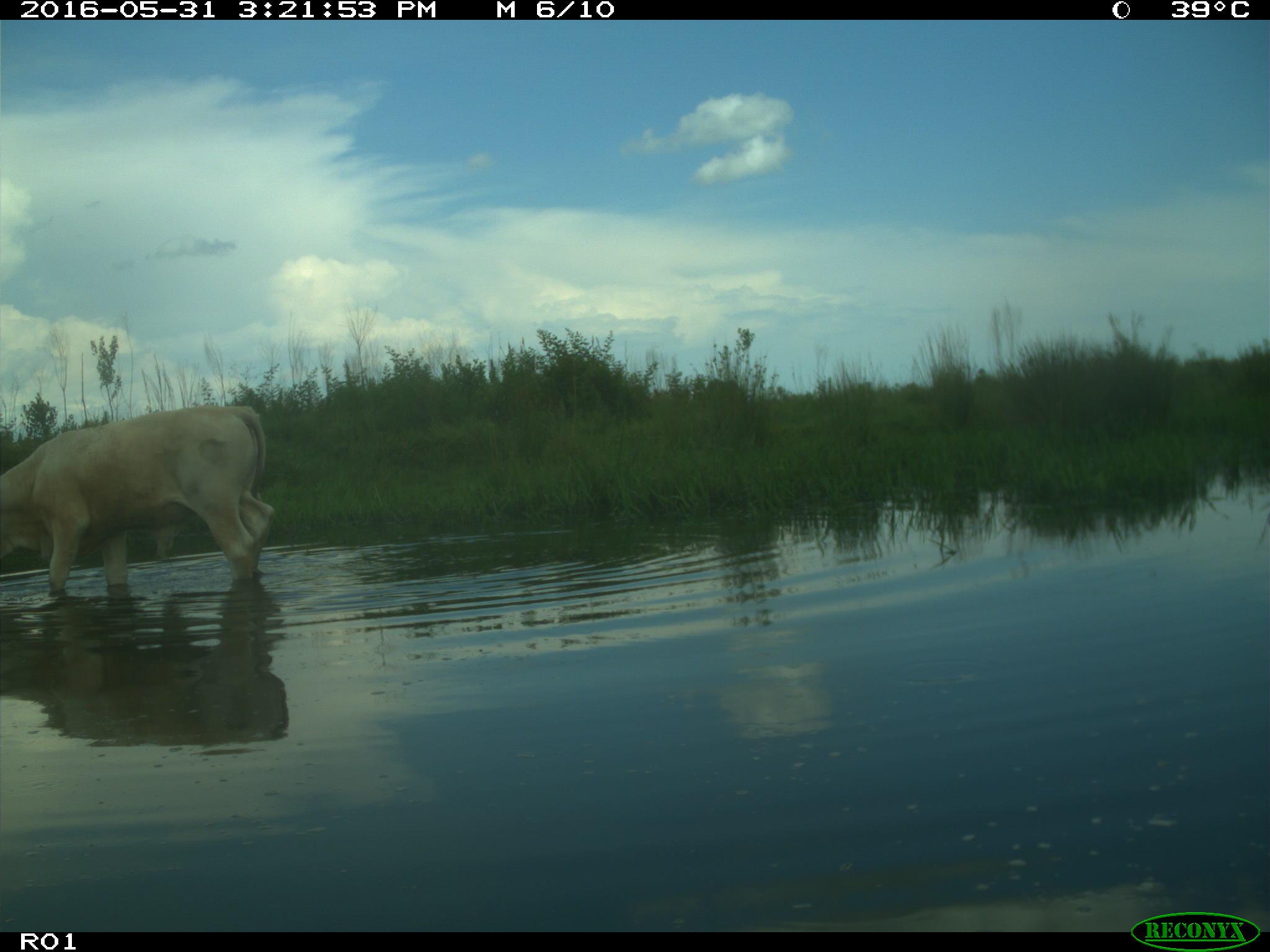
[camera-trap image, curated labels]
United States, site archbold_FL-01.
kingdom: Animalia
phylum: Chordata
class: Mammalia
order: Artiodactyla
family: Bovidae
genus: Bos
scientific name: Bos taurus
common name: domestic cow